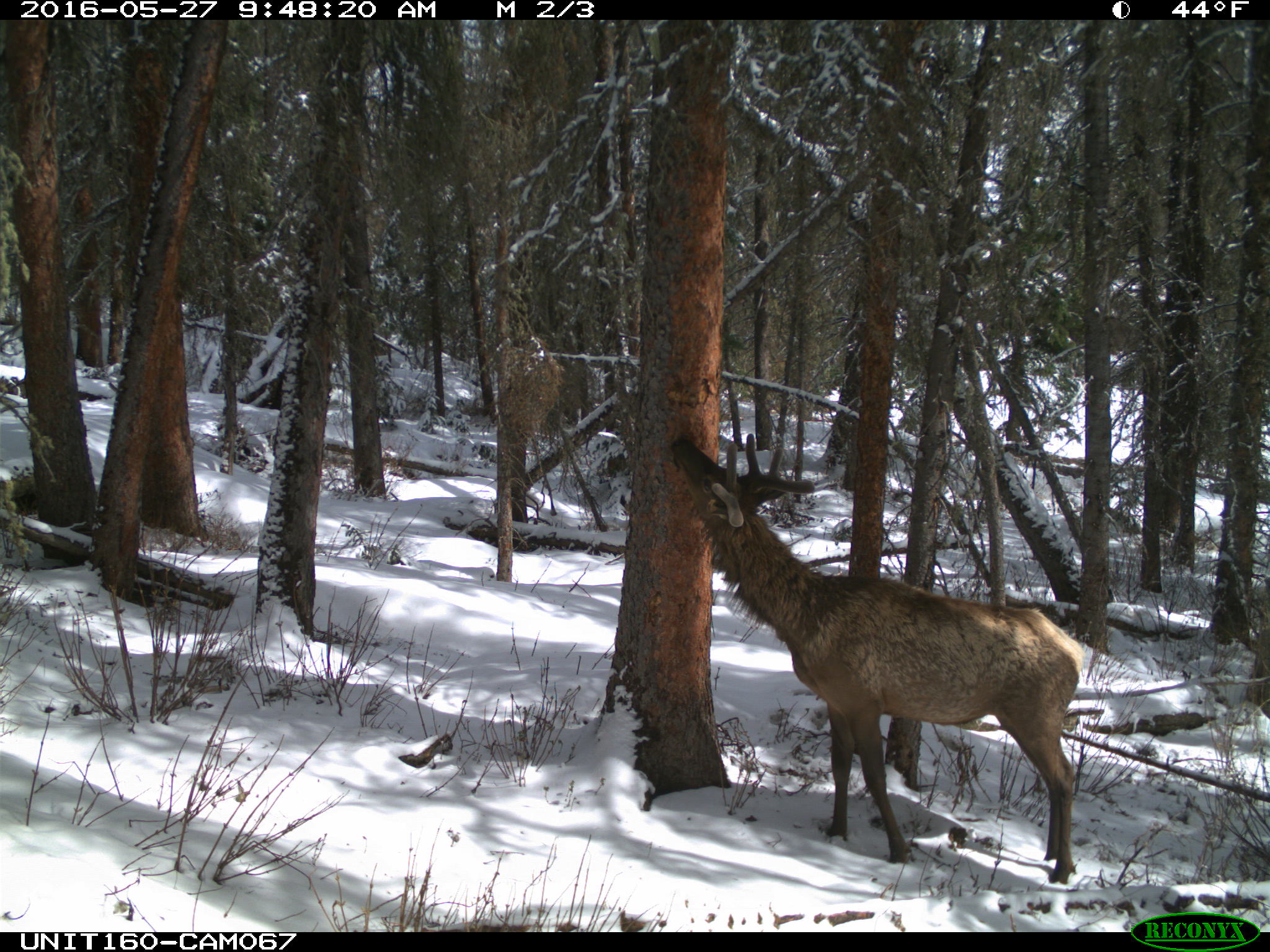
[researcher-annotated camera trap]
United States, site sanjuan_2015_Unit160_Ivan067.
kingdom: Animalia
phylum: Chordata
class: Mammalia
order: Artiodactyla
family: Cervidae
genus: Cervus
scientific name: Cervus elaphus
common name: red deer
Cervus elaphus (red deer).